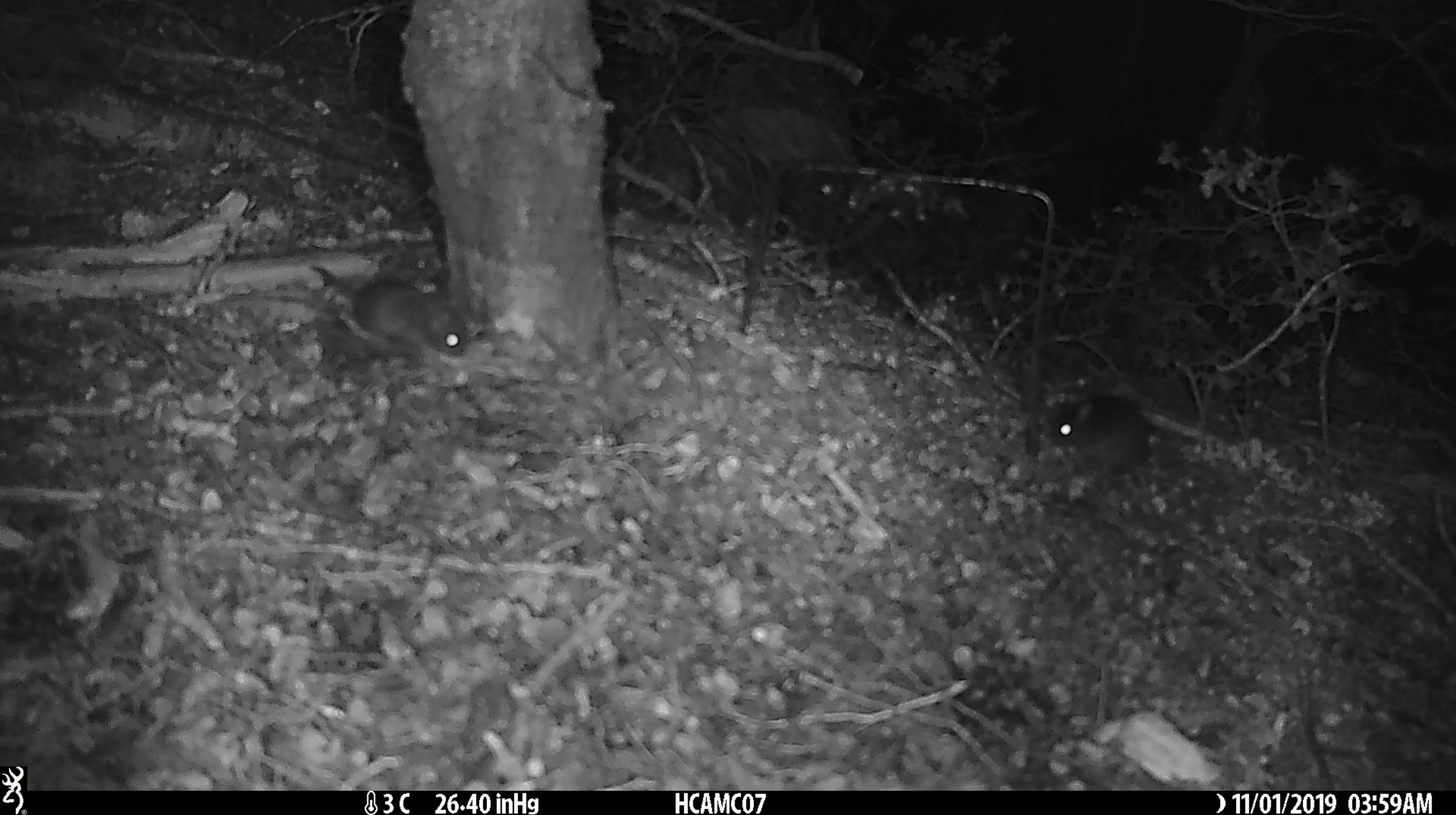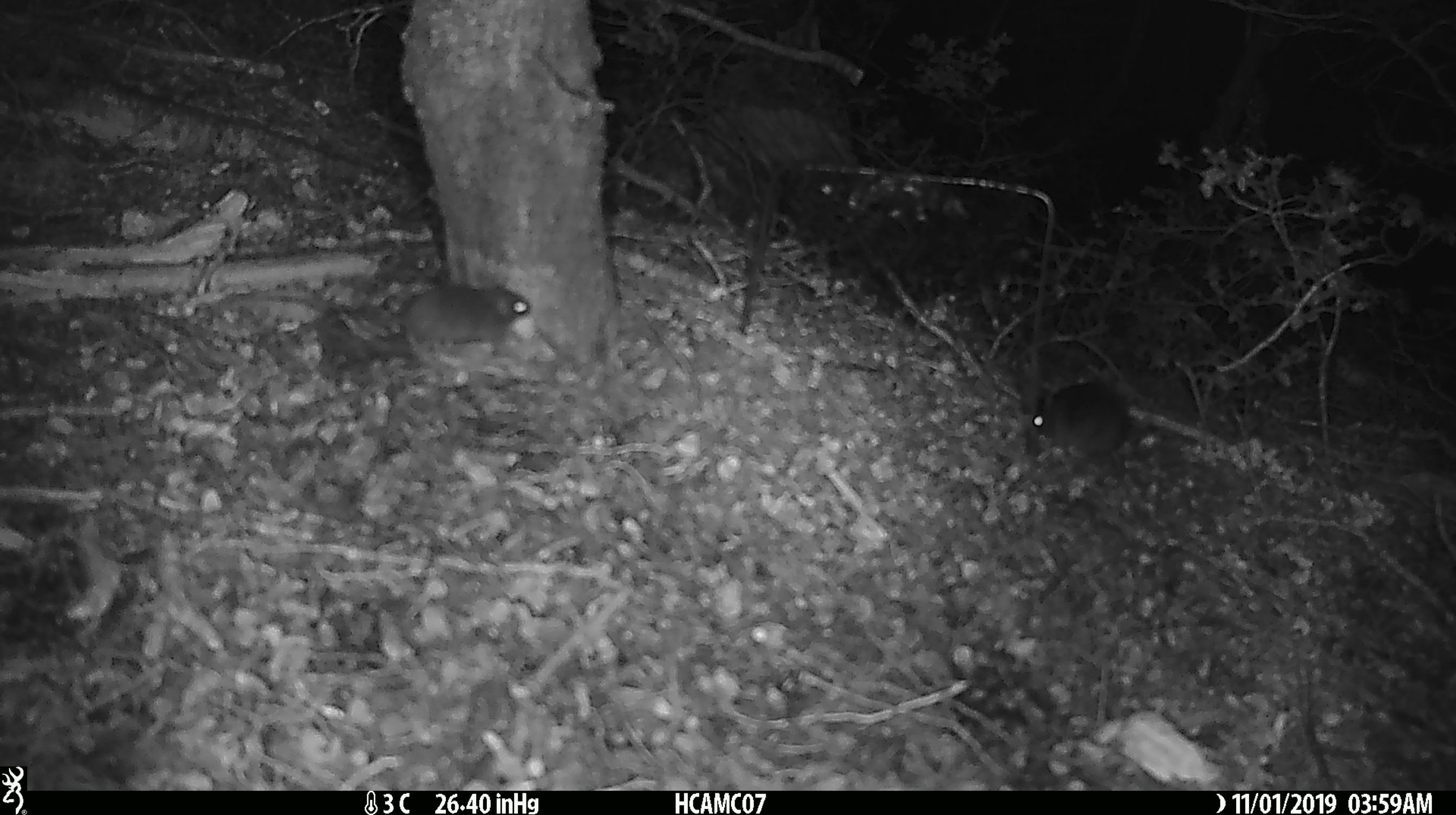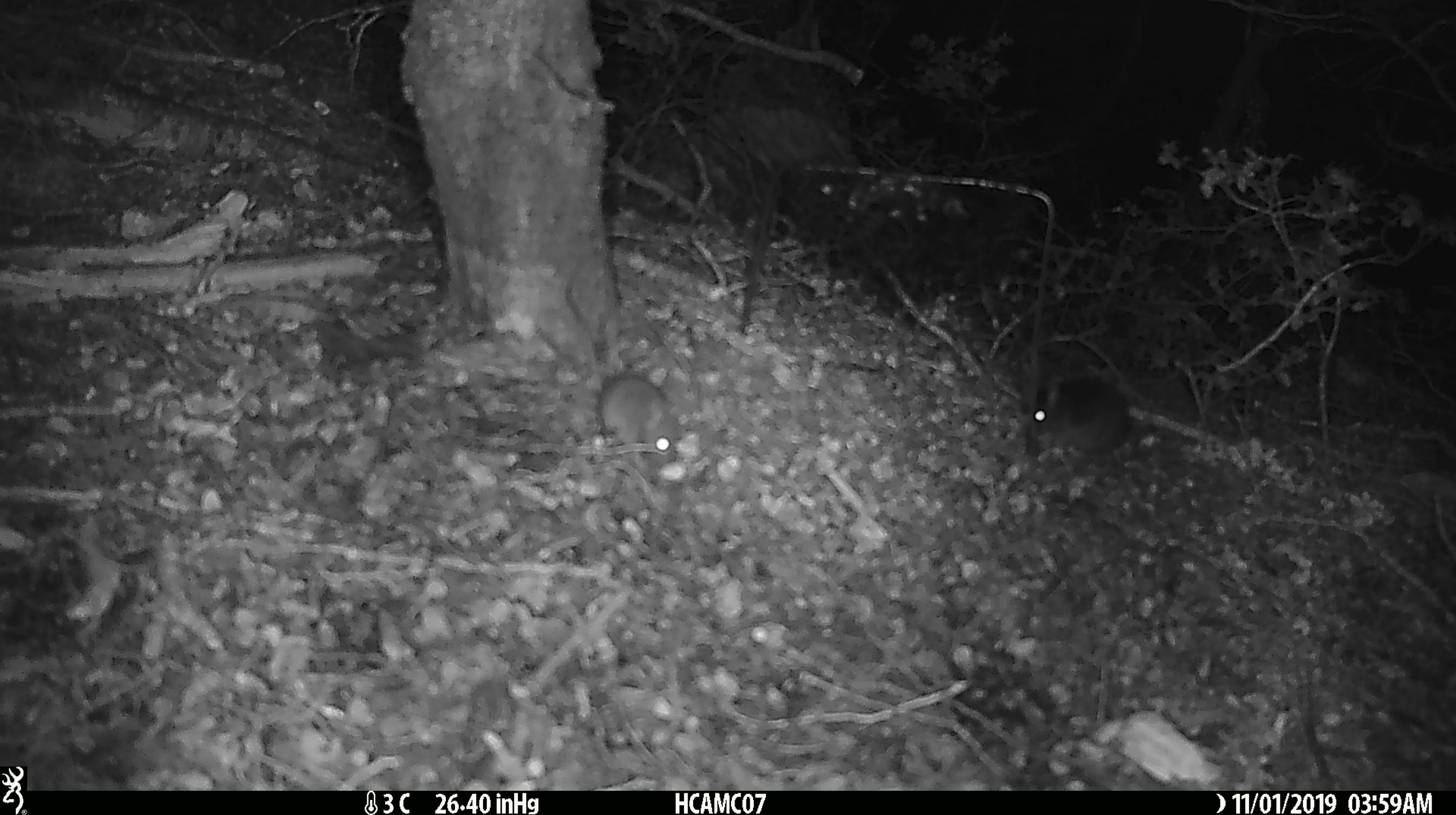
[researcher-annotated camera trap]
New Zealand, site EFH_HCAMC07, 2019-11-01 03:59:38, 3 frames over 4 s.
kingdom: Animalia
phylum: Chordata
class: Mammalia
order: Rodentia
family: Muridae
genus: Mus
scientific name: Mus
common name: mouse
Mouse (Mus).